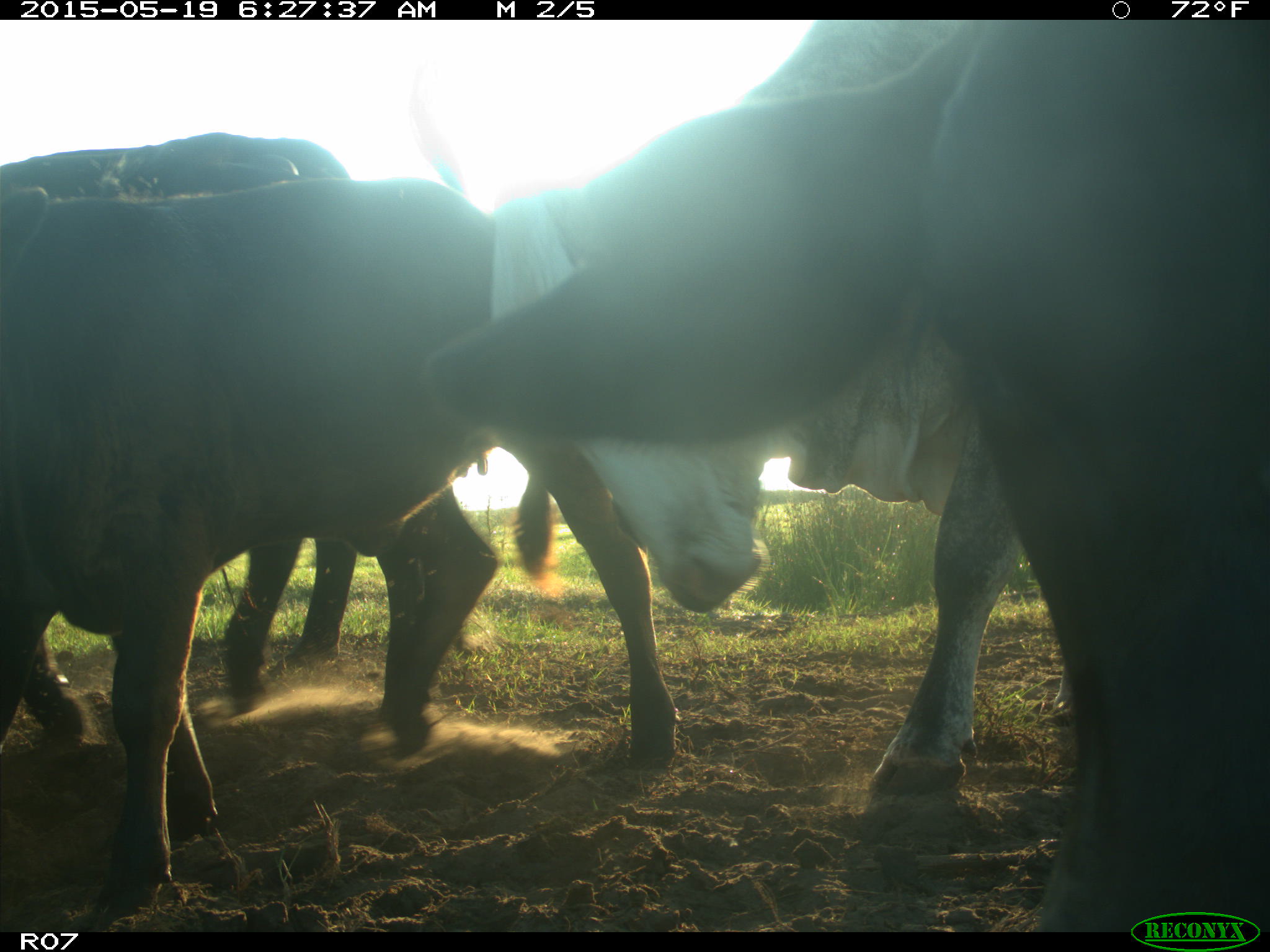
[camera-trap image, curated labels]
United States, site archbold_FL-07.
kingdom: Animalia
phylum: Chordata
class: Mammalia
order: Artiodactyla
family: Bovidae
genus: Bos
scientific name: Bos taurus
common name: domestic cow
Bos taurus (domestic cow).